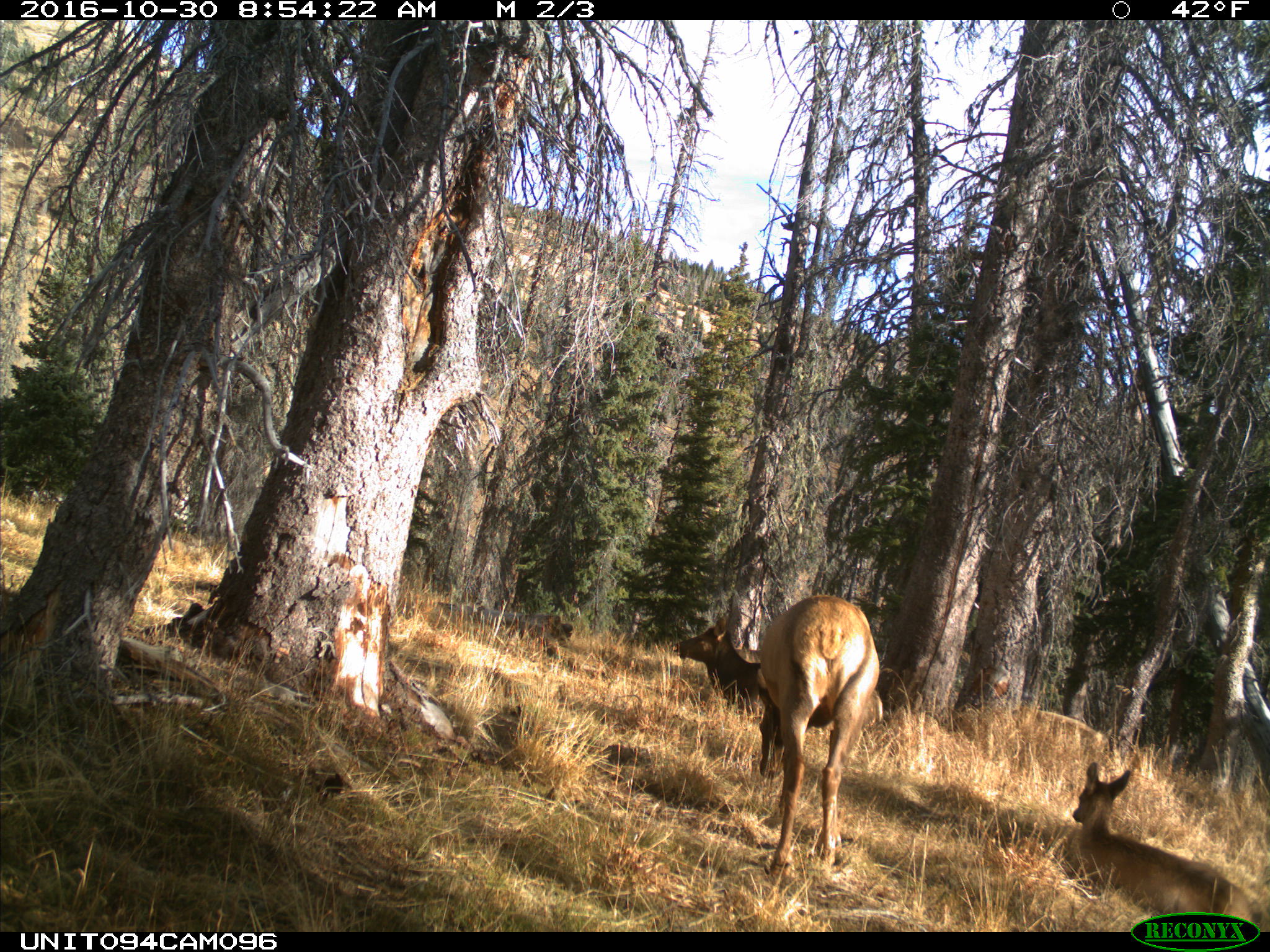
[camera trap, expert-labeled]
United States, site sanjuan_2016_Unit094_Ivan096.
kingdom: Animalia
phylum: Chordata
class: Mammalia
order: Artiodactyla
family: Cervidae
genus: Cervus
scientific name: Cervus elaphus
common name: red deer